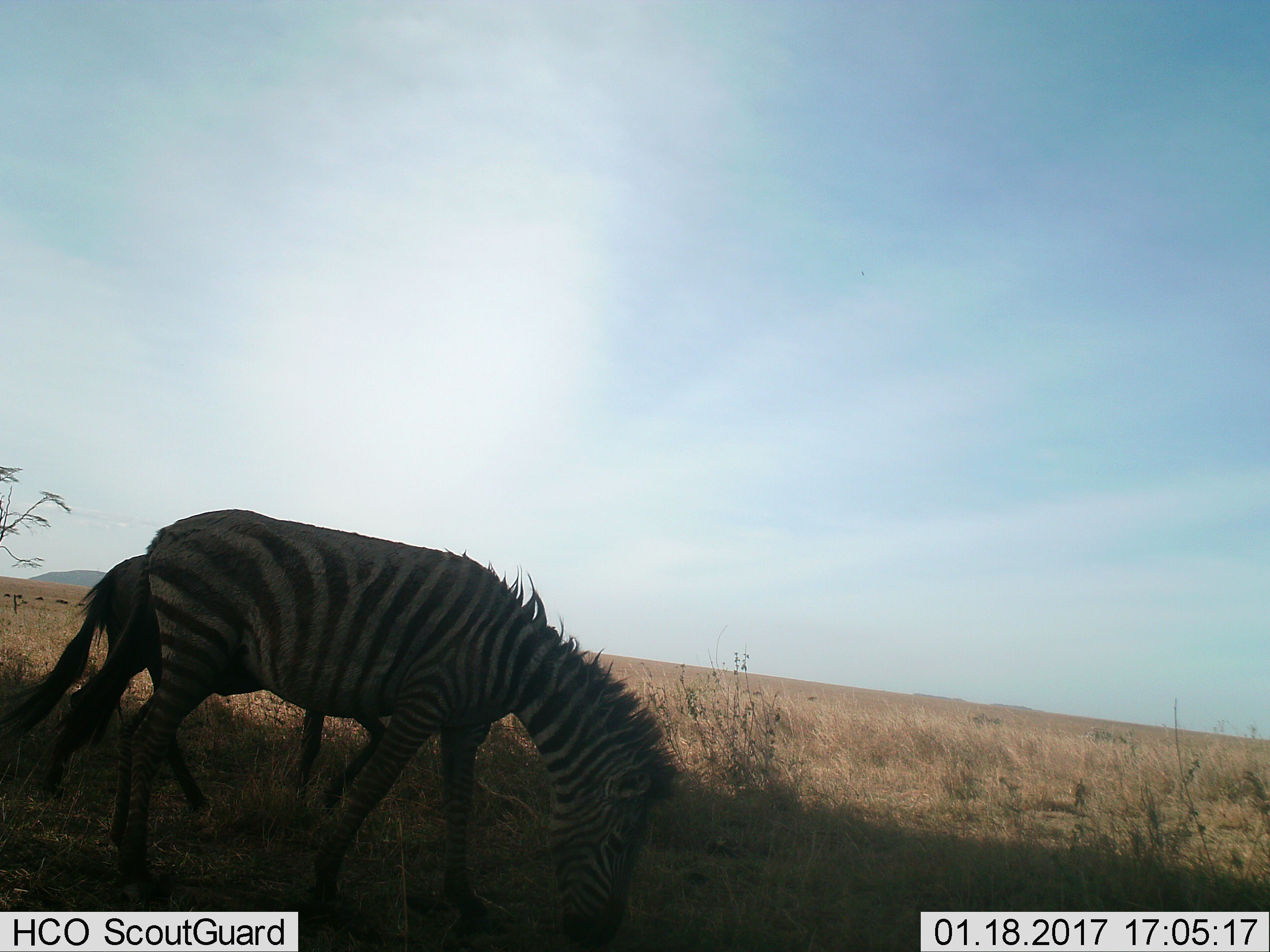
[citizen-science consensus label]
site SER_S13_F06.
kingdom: Animalia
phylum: Chordata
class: Mammalia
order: Perissodactyla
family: Equidae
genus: Equus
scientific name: Equus quagga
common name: plains zebra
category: zebraplains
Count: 1.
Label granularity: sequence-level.